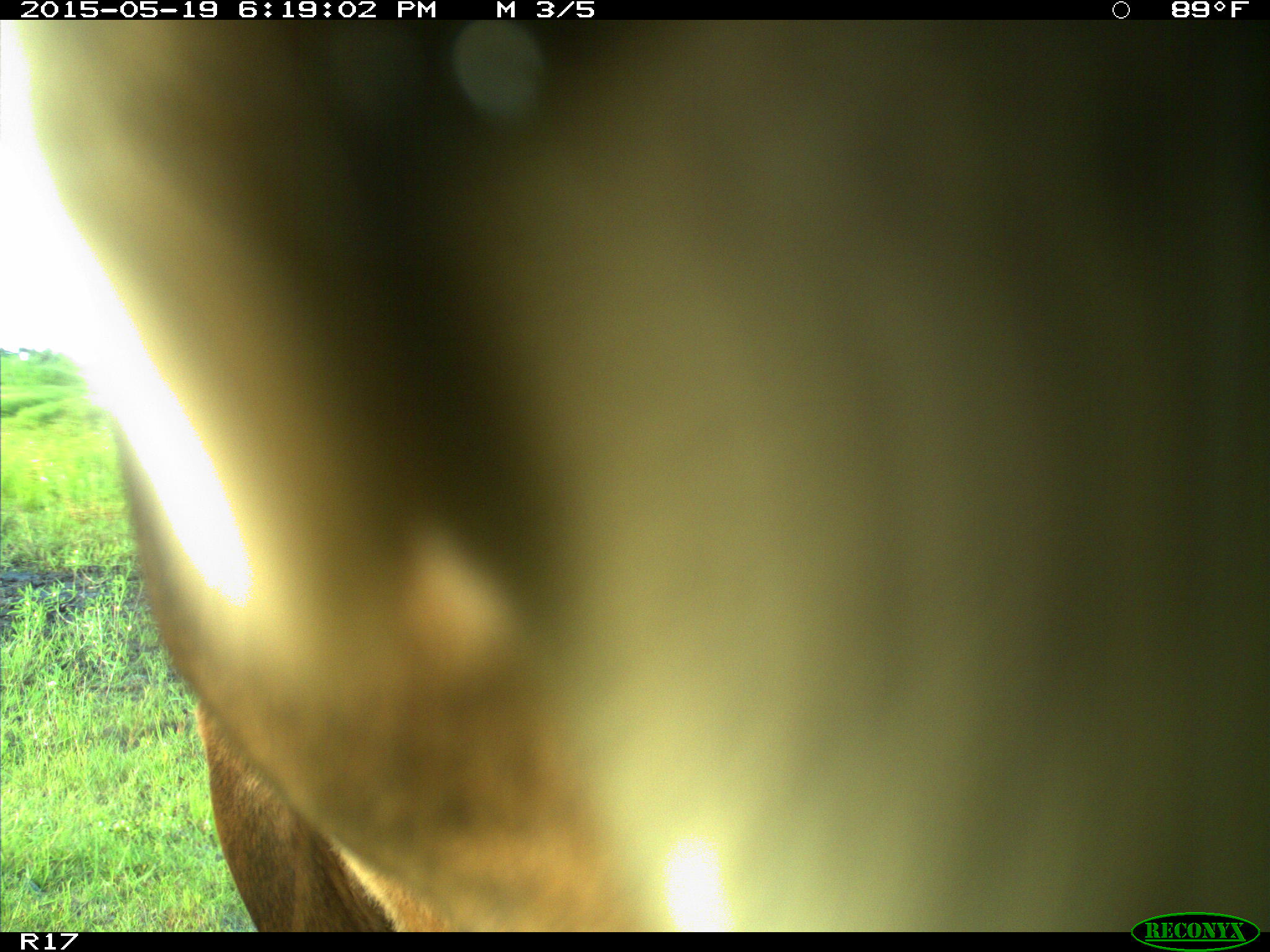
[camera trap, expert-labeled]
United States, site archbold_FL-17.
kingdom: Animalia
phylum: Chordata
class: Mammalia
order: Artiodactyla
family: Bovidae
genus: Bos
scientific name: Bos taurus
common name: domestic cow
Bos taurus (domestic cow).